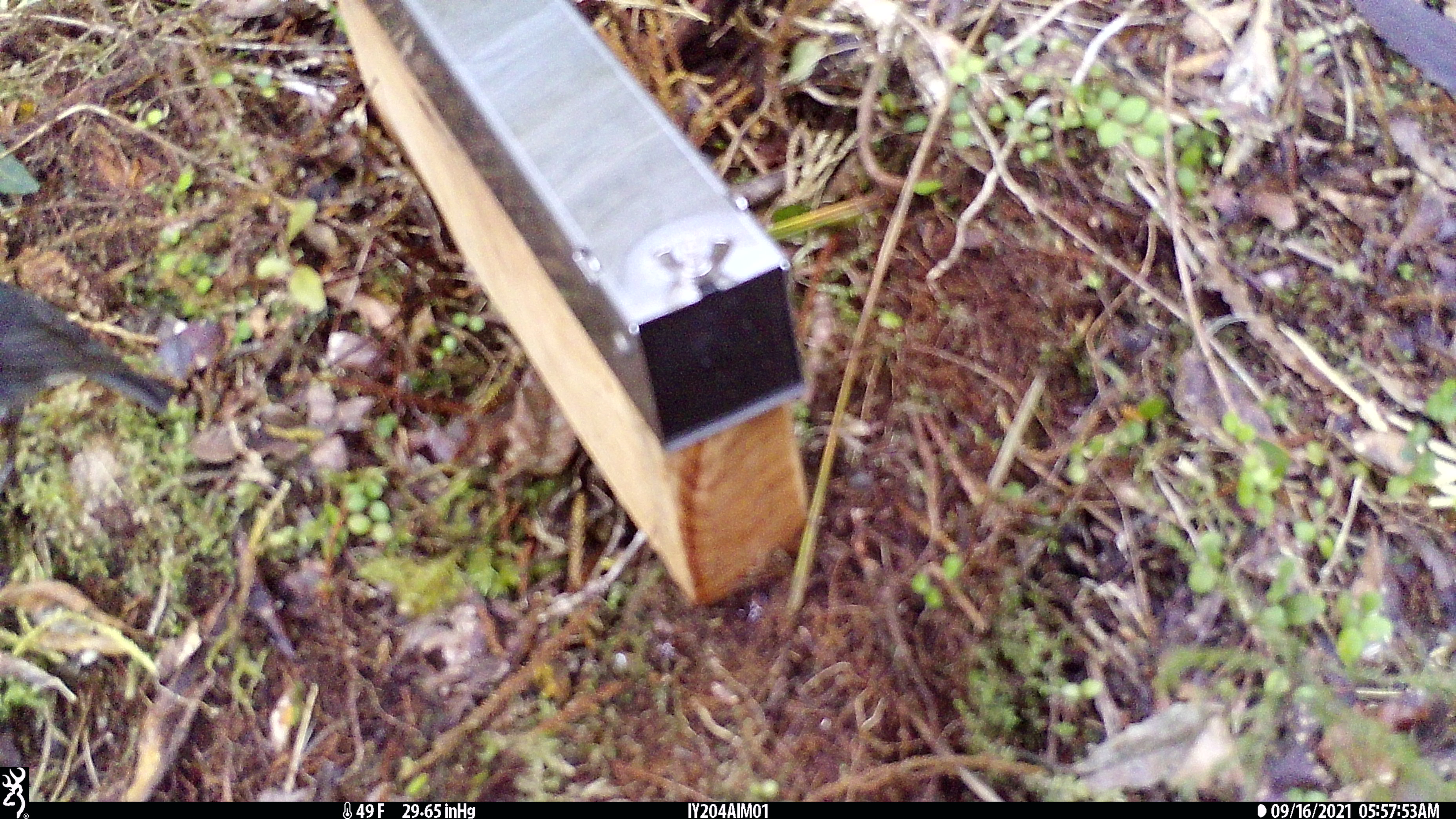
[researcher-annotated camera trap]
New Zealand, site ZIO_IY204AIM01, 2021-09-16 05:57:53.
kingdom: Animalia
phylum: Chordata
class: Aves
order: Passeriformes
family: Petroicidae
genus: Petroica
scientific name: Petroica australis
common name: new zealand robin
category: robin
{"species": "robin (new zealand robin) (Petroica australis)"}